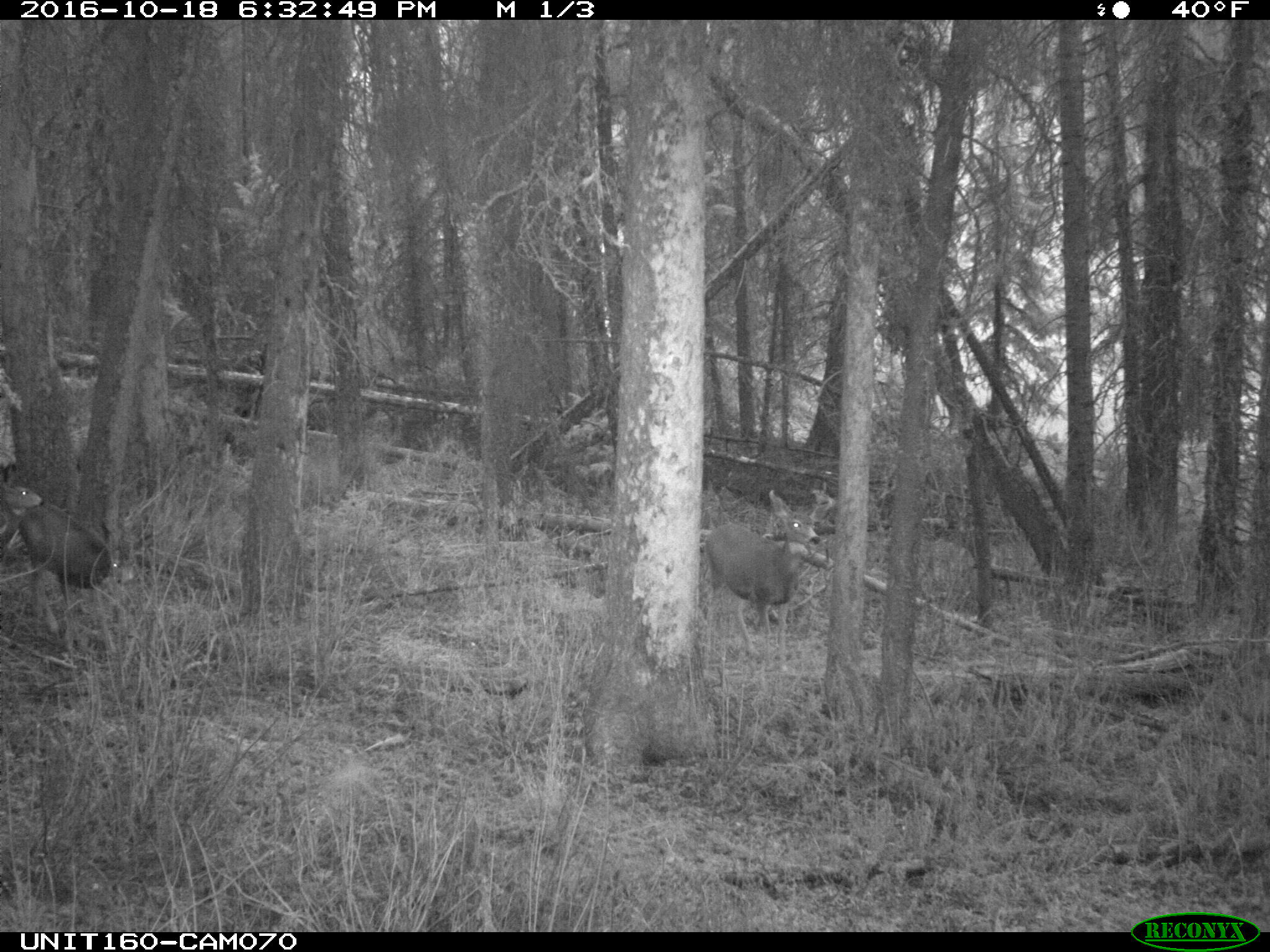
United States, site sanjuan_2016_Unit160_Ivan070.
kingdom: Animalia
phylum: Chordata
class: Mammalia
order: Artiodactyla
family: Cervidae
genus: Odocoileus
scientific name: Odocoileus hemionus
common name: mule deer